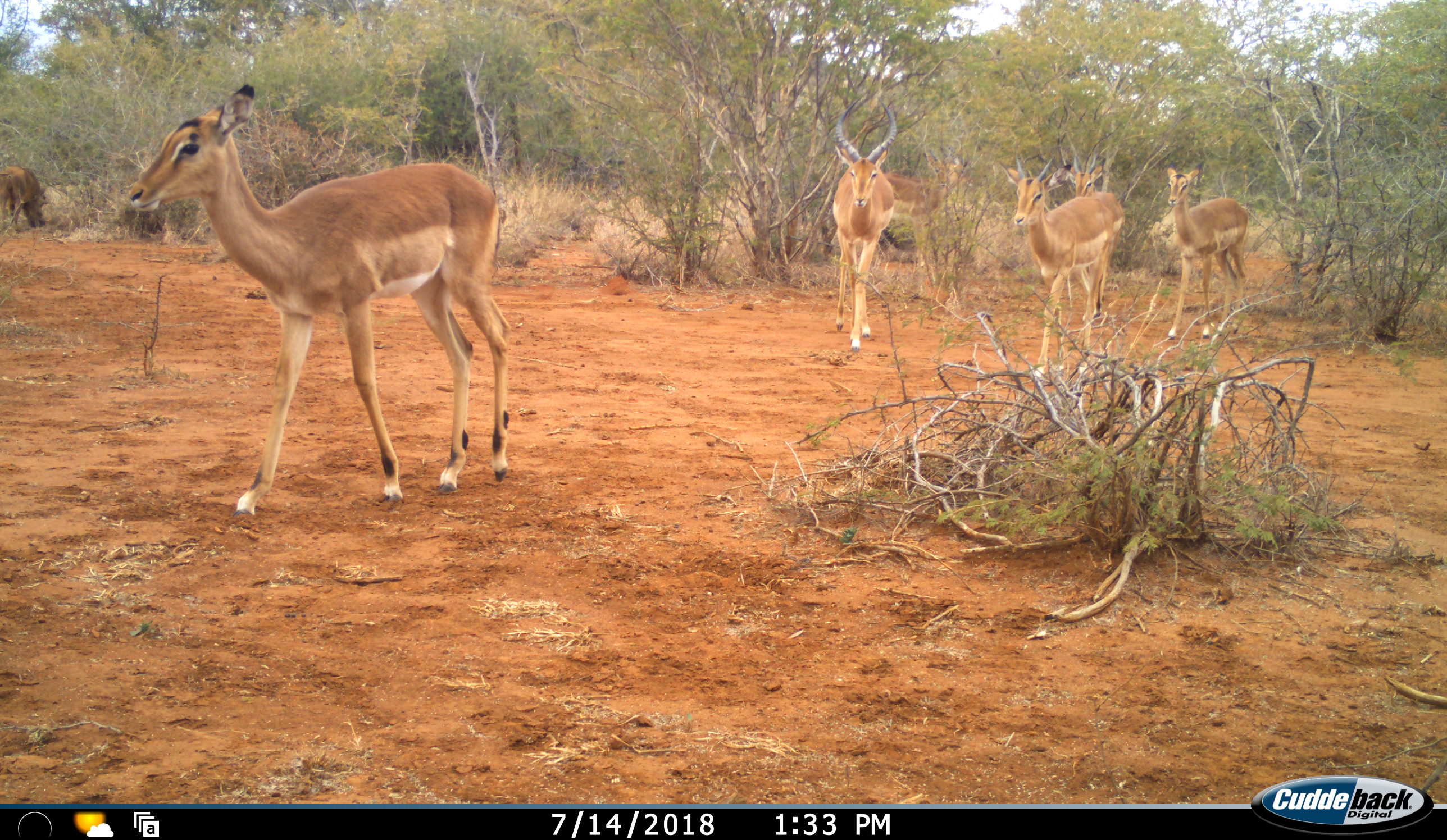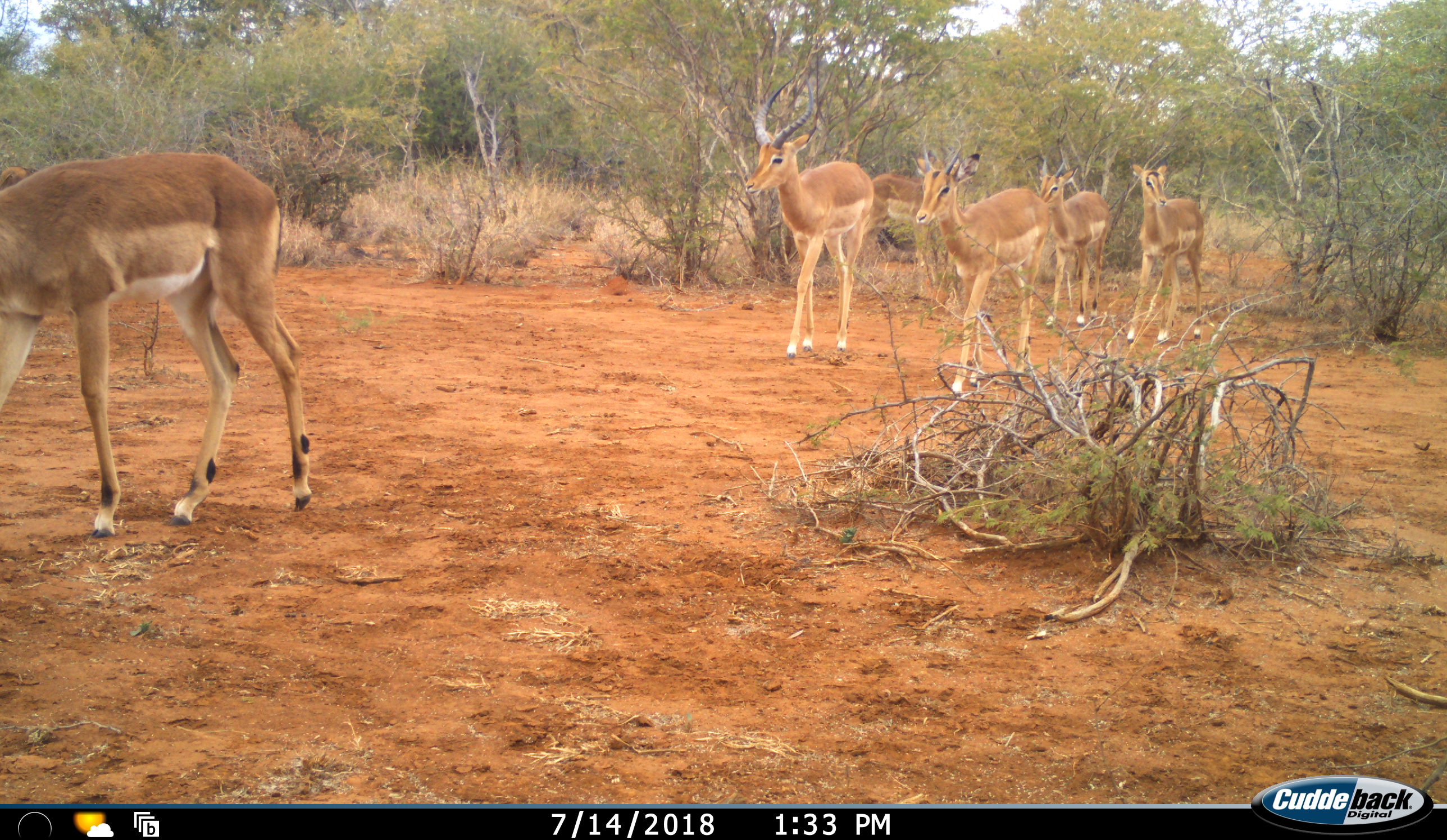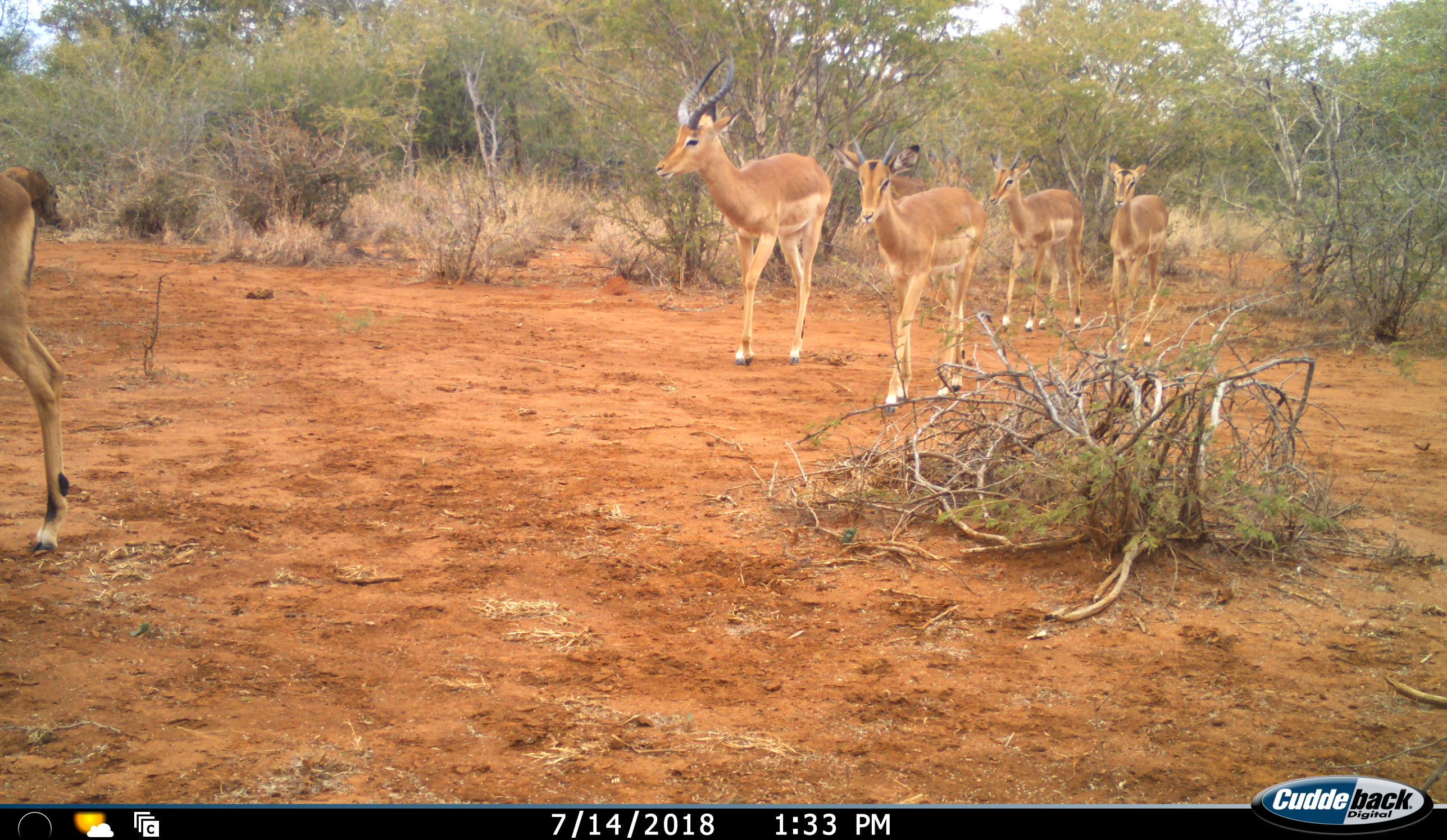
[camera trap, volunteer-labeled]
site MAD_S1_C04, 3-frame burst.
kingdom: Animalia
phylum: Chordata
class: Mammalia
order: Artiodactyla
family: Bovidae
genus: Aepyceros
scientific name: Aepyceros melampus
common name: impala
Impala (Aepyceros melampus), count 6. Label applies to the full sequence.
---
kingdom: Animalia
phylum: Chordata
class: Mammalia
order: Artiodactyla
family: Suidae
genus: Phacochoerus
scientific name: Phacochoerus africanus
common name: warthog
Warthog (Phacochoerus africanus), count 1. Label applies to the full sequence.